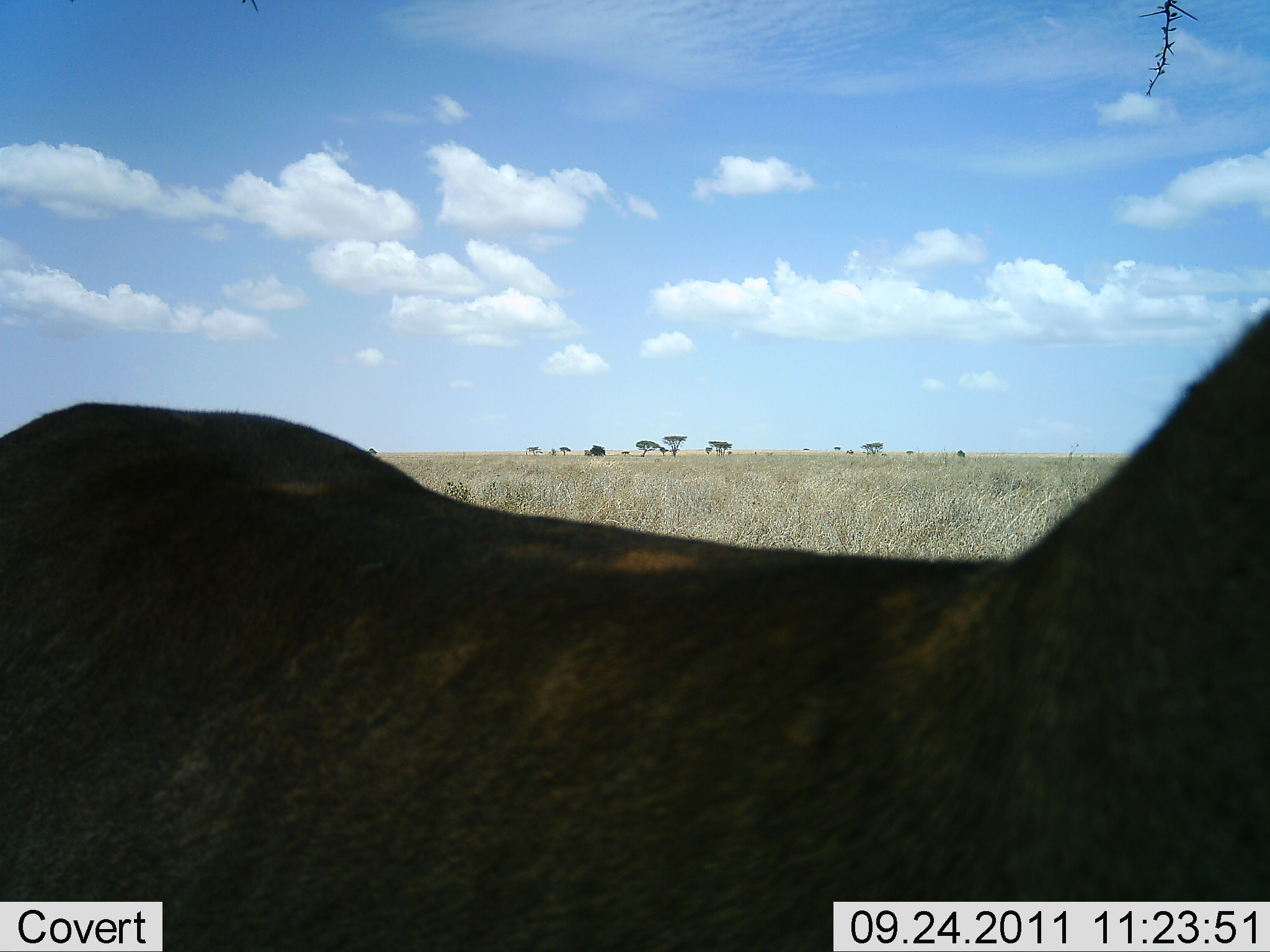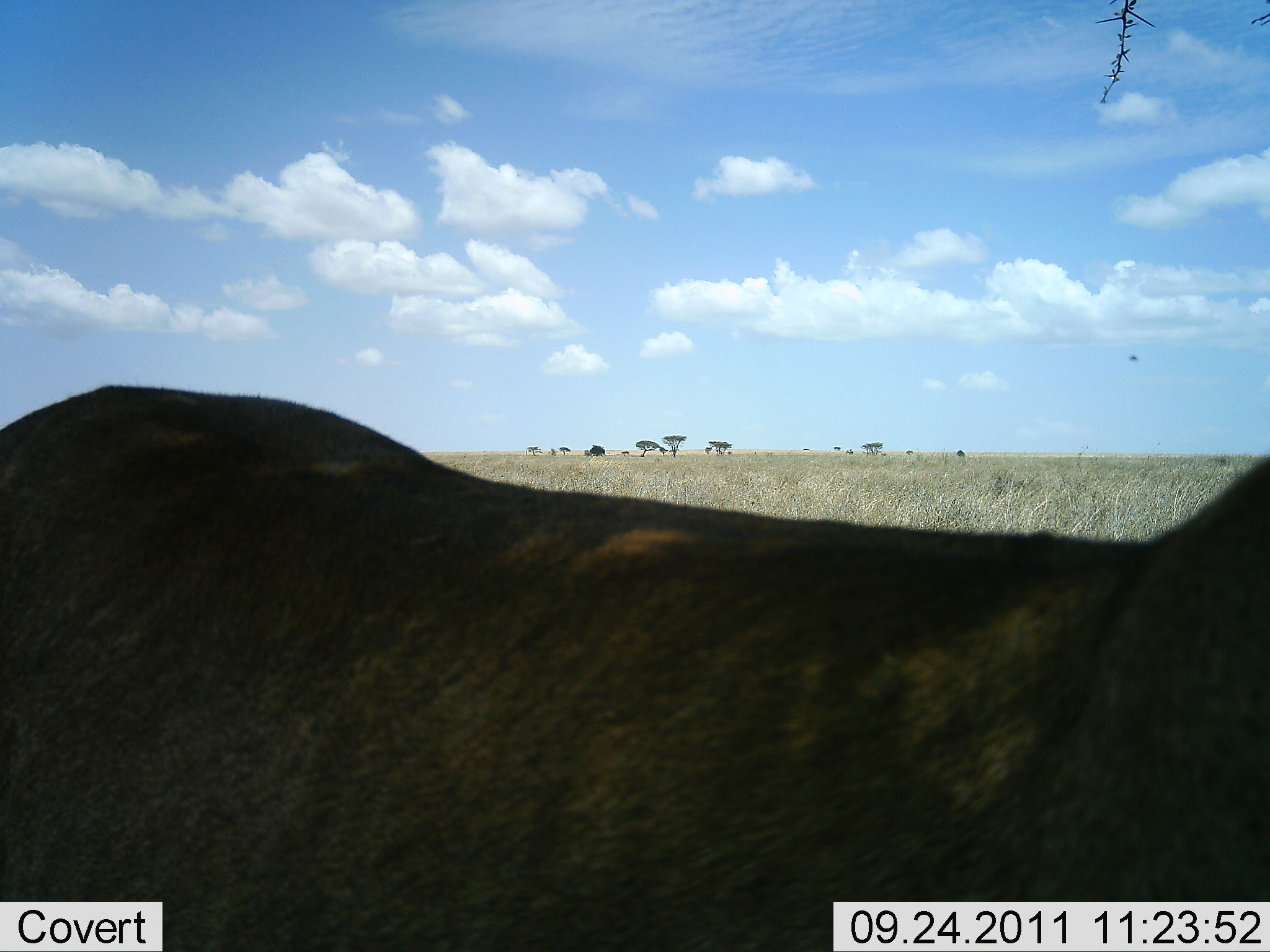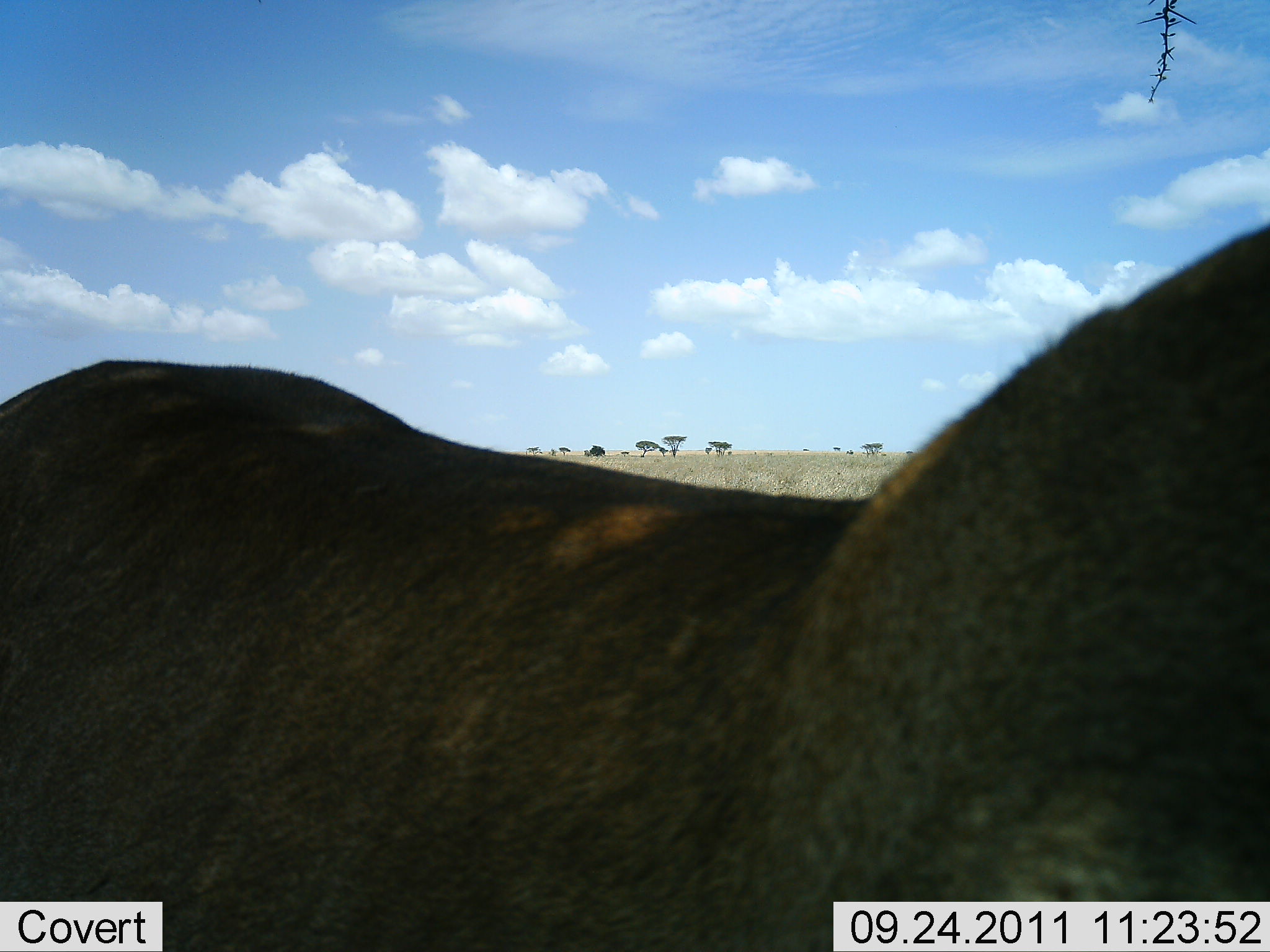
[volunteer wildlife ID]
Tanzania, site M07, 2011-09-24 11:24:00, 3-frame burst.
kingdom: Animalia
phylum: Chordata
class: Mammalia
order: Artiodactyla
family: Bovidae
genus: Kobus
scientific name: Kobus ellipsiprymnus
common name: waterbuck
Waterbuck (Kobus ellipsiprymnus), count 1. Behavior (volunteer vote fractions): standing 75%, resting 0%, moving 25%, interacting 0%. Young present (vote fraction): 0%. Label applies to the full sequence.